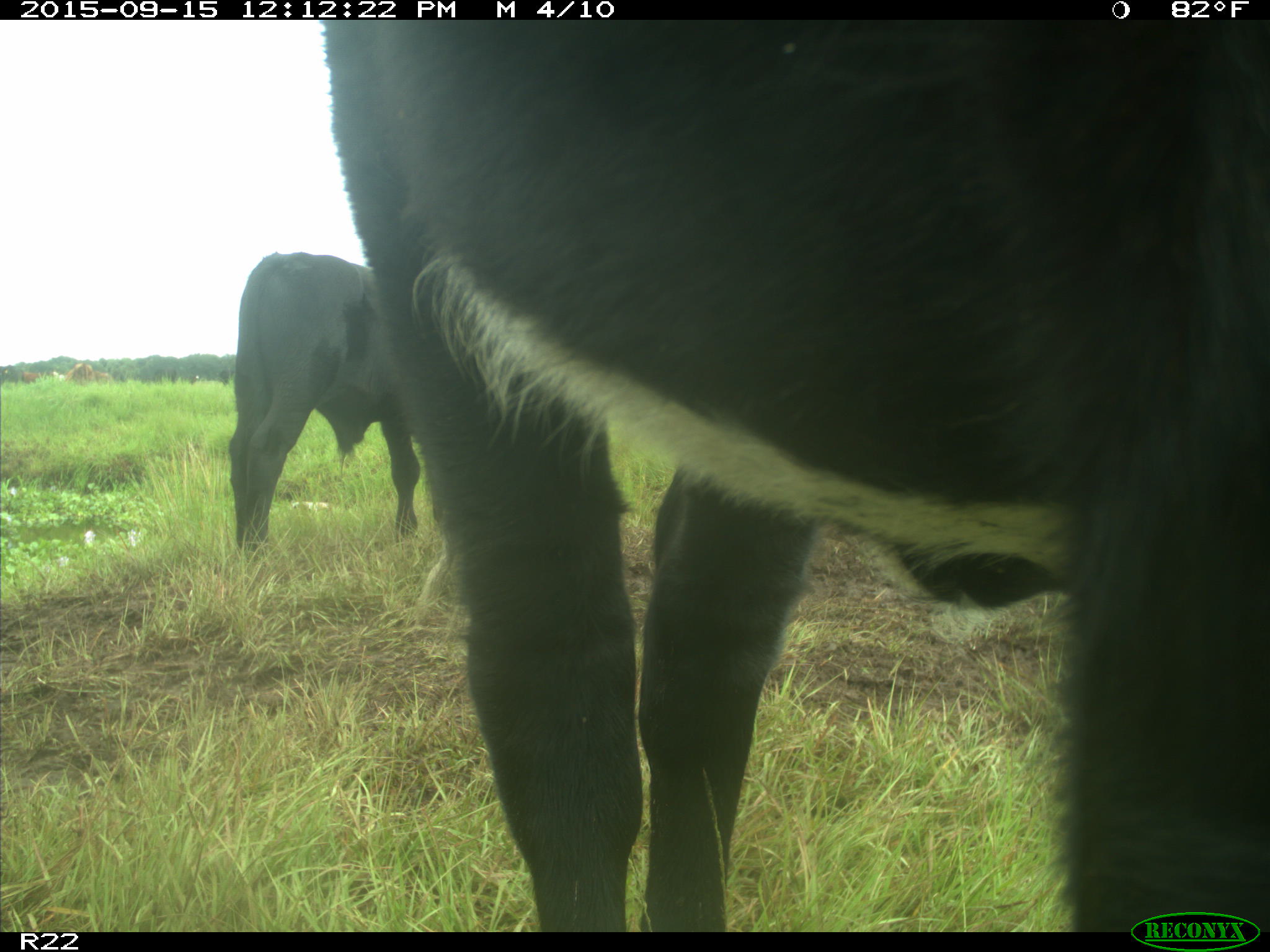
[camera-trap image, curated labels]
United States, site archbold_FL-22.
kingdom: Animalia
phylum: Chordata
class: Mammalia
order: Artiodactyla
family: Bovidae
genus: Bos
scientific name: Bos taurus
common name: domestic cow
Bos taurus (domestic cow).